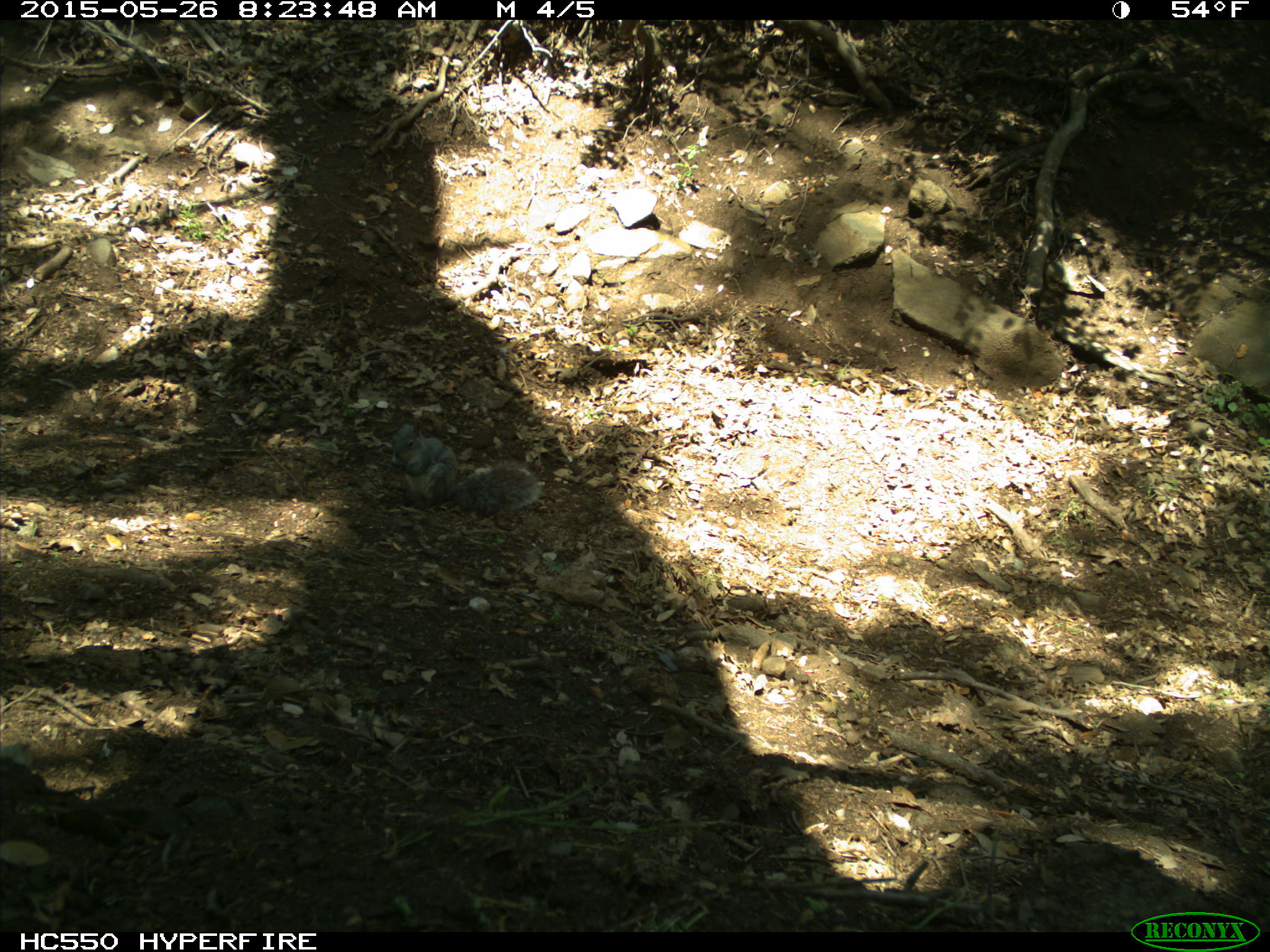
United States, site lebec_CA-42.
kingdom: Animalia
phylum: Chordata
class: Mammalia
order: Rodentia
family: Sciuridae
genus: Sciurus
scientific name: Sciurus carolinensis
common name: eastern gray squirrel